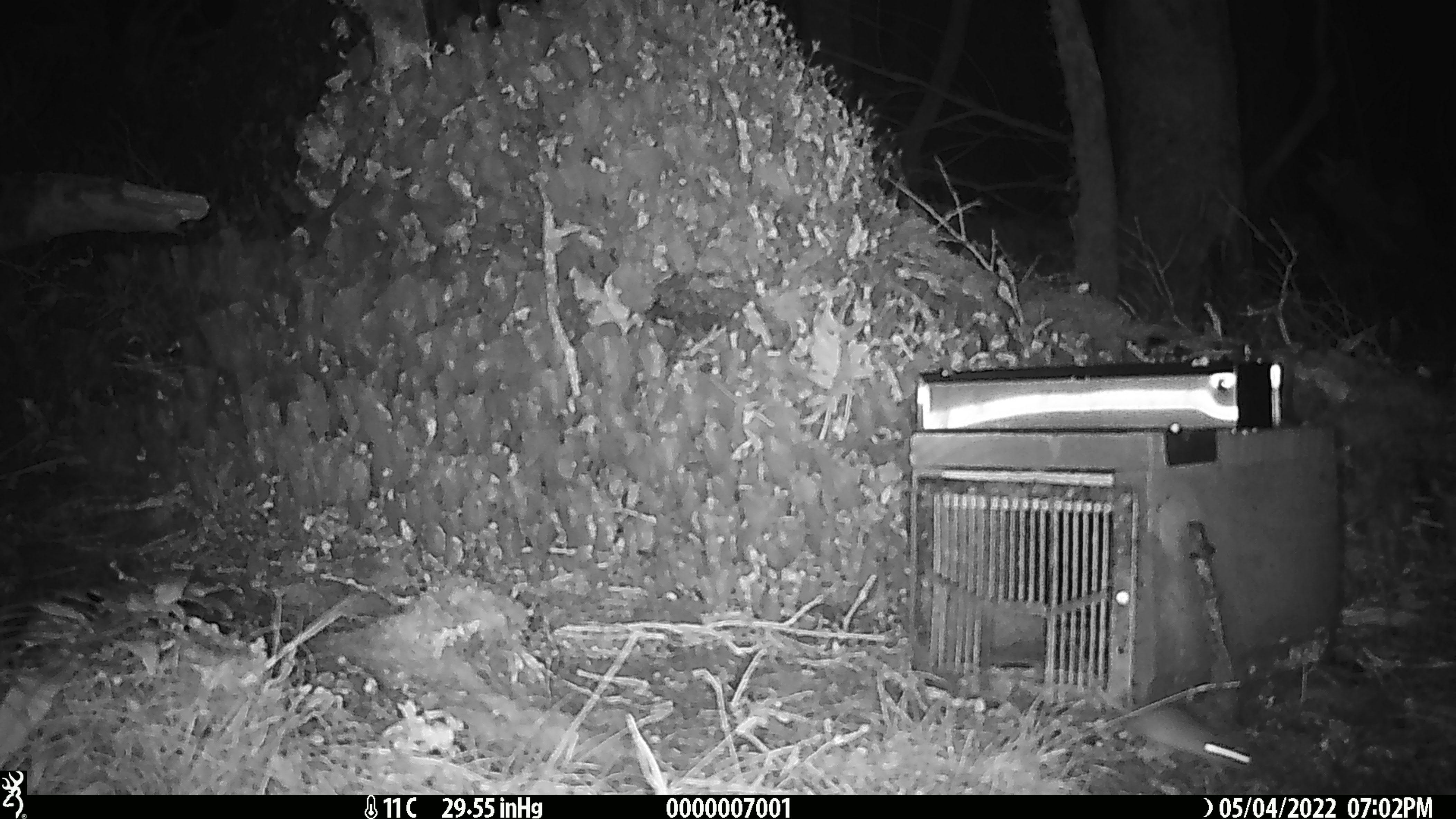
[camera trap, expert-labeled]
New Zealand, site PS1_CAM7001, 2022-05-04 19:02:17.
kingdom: Animalia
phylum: Chordata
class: Mammalia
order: Rodentia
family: Muridae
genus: Mus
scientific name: Mus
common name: mouse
Mouse (Mus).